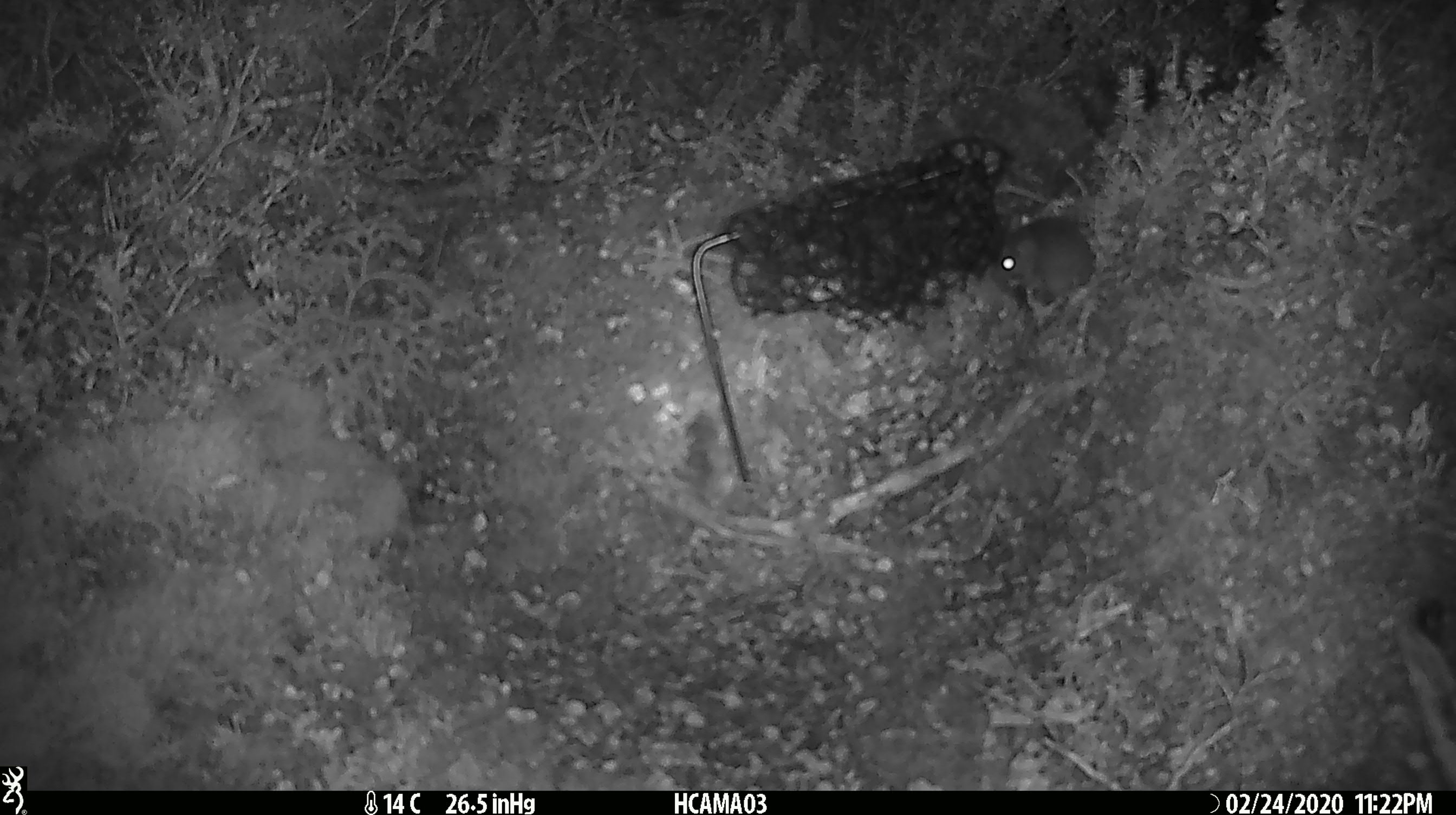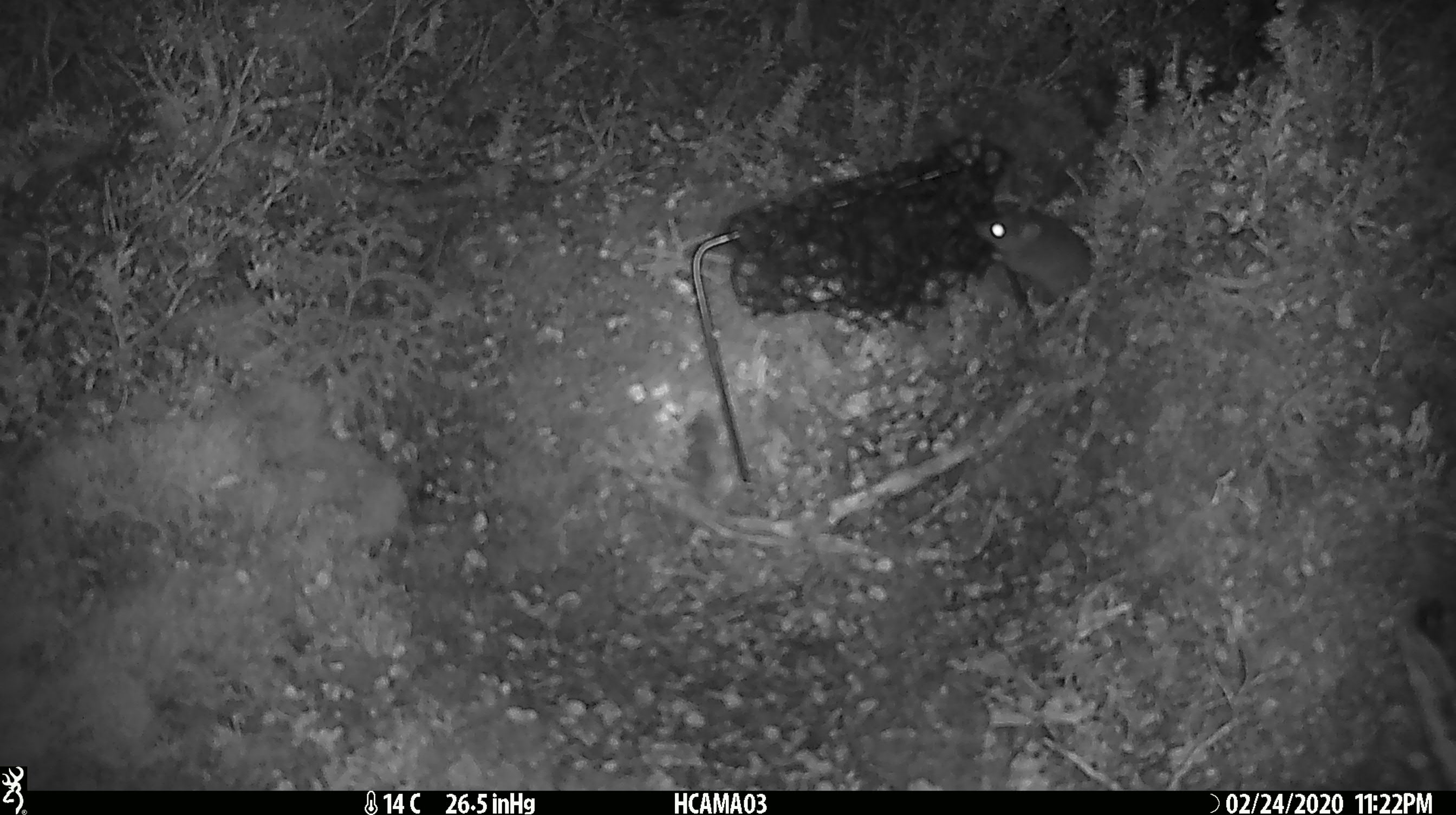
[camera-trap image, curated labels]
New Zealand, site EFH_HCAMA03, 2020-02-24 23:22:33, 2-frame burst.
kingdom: Animalia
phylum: Chordata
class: Mammalia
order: Rodentia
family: Muridae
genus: Mus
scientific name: Mus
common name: mouse